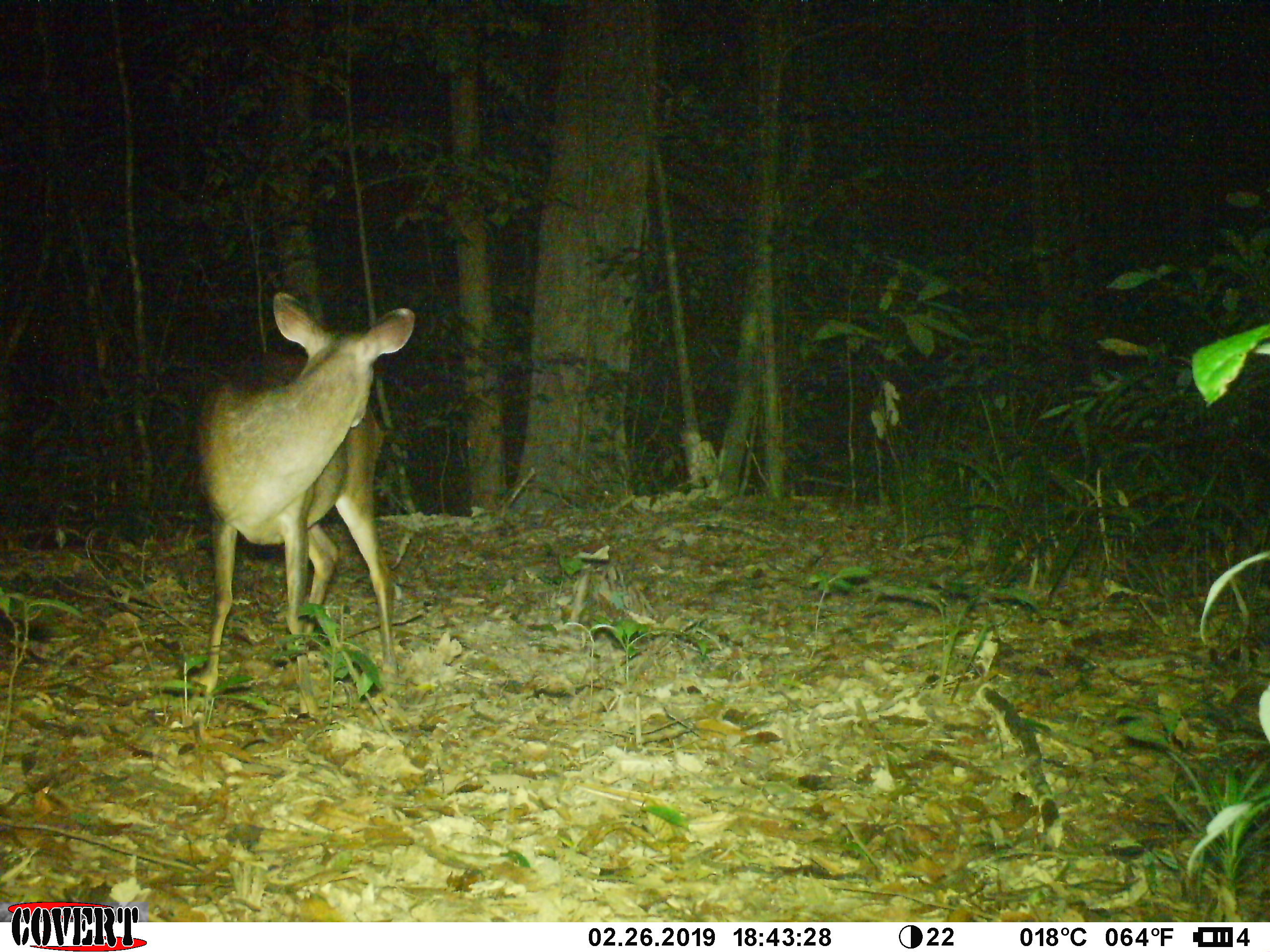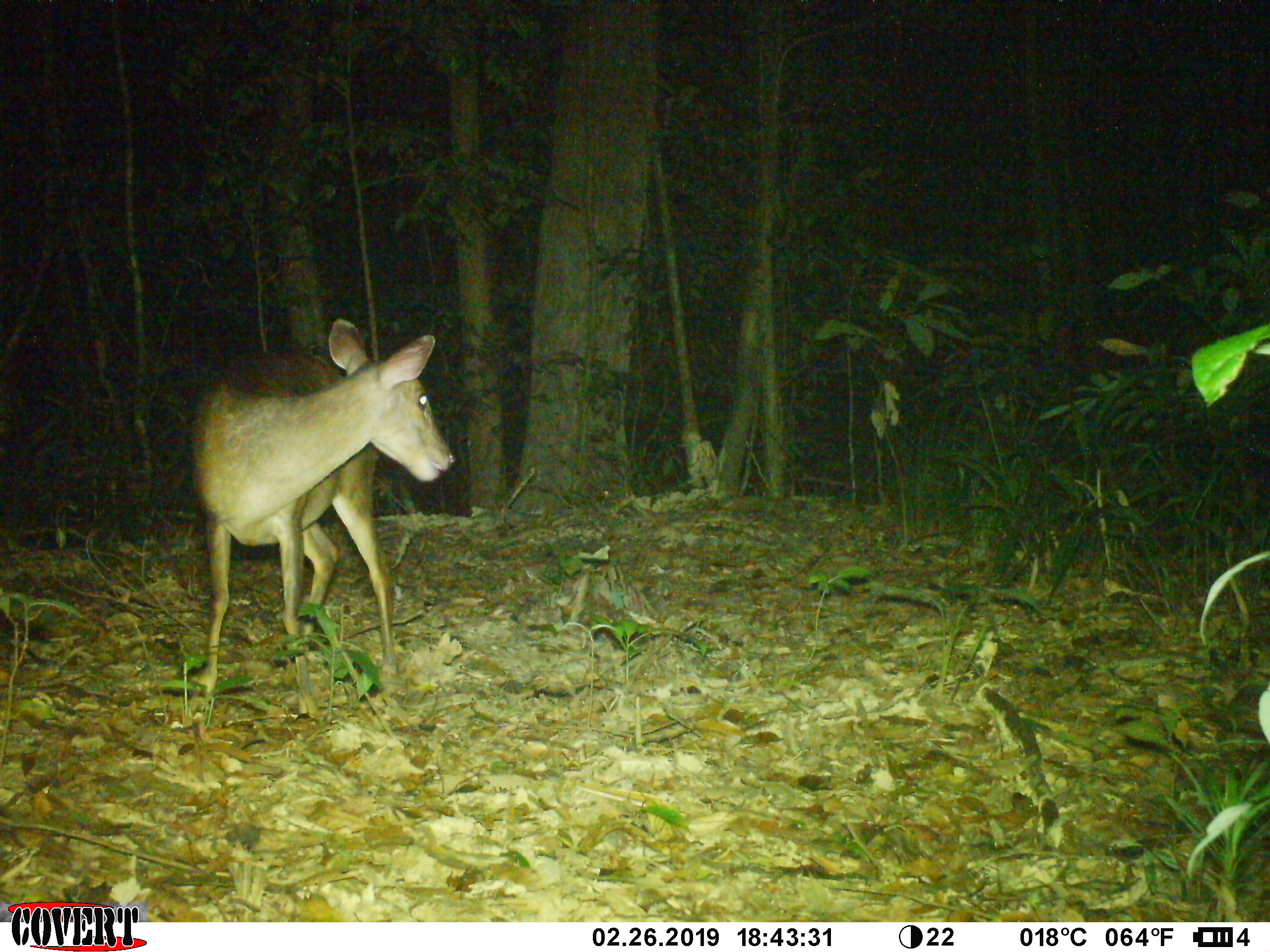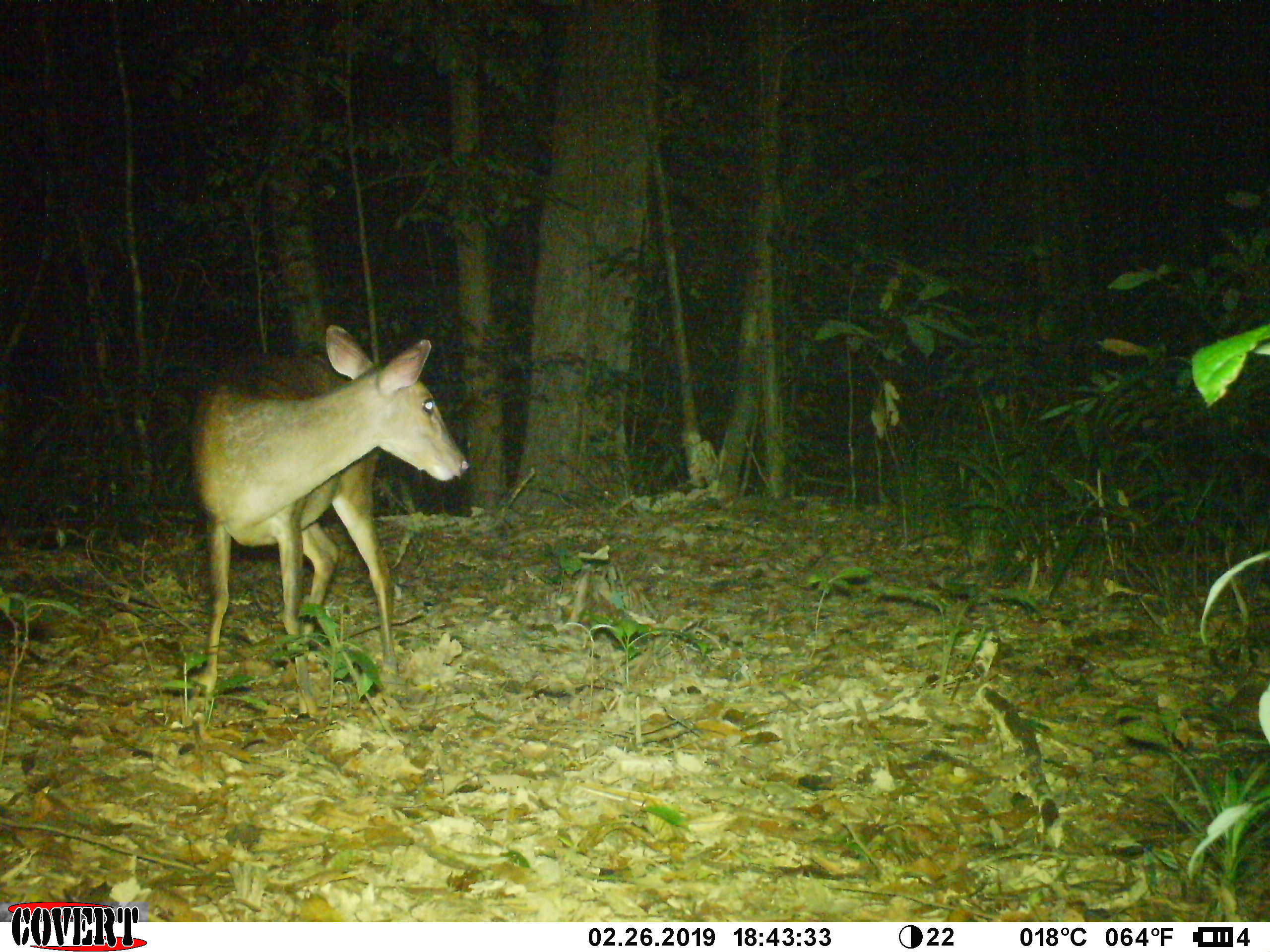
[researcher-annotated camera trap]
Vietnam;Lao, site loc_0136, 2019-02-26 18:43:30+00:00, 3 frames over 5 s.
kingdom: Animalia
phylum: Chordata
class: Mammalia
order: Artiodactyla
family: Cervidae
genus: Muntiacus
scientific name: Muntiacus vuquangensis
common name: large-antlered muntjac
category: large antlered muntjac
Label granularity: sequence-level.